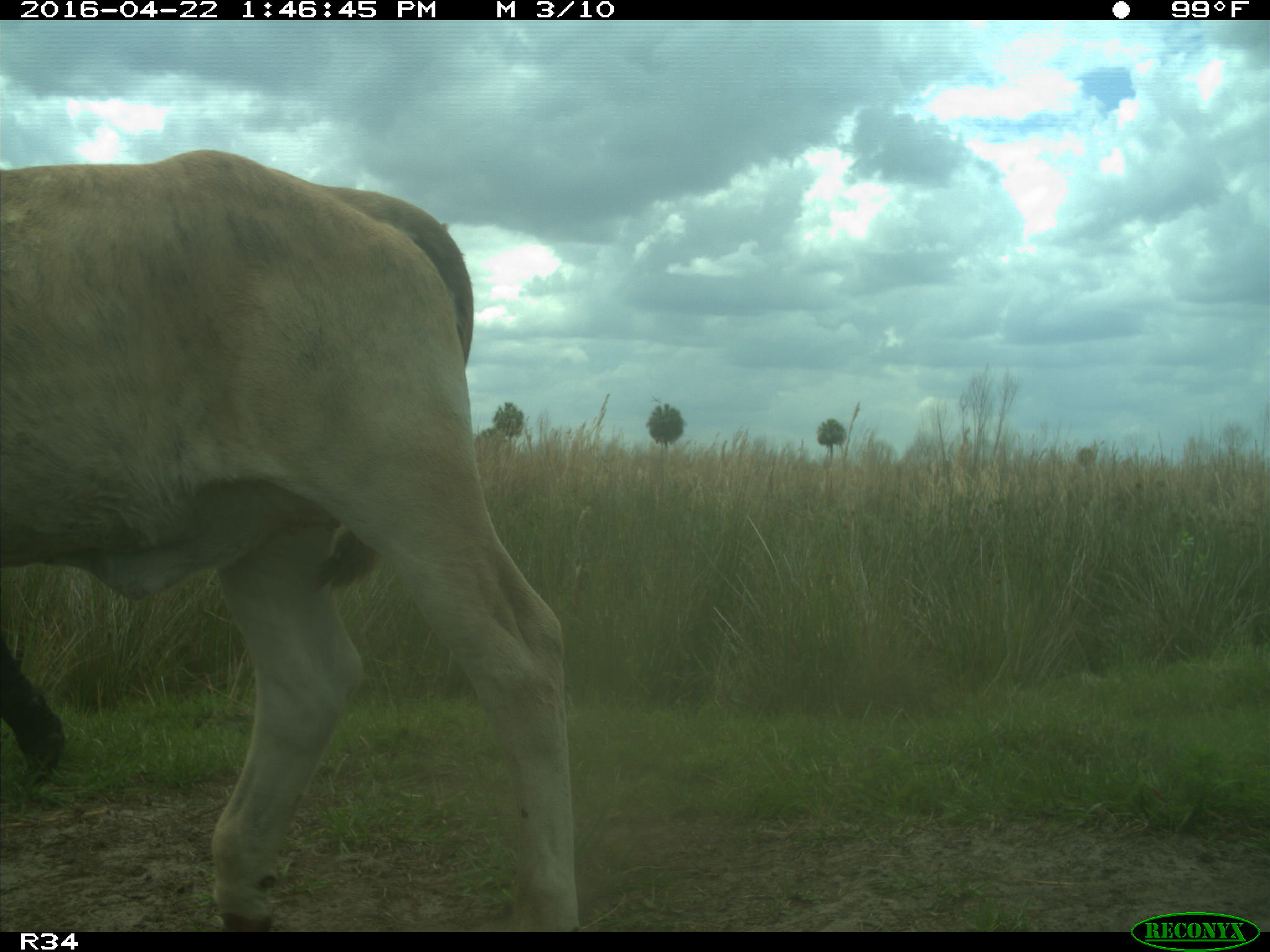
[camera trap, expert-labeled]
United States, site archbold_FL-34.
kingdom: Animalia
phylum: Chordata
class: Mammalia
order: Artiodactyla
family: Bovidae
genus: Bos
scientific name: Bos taurus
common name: domestic cow